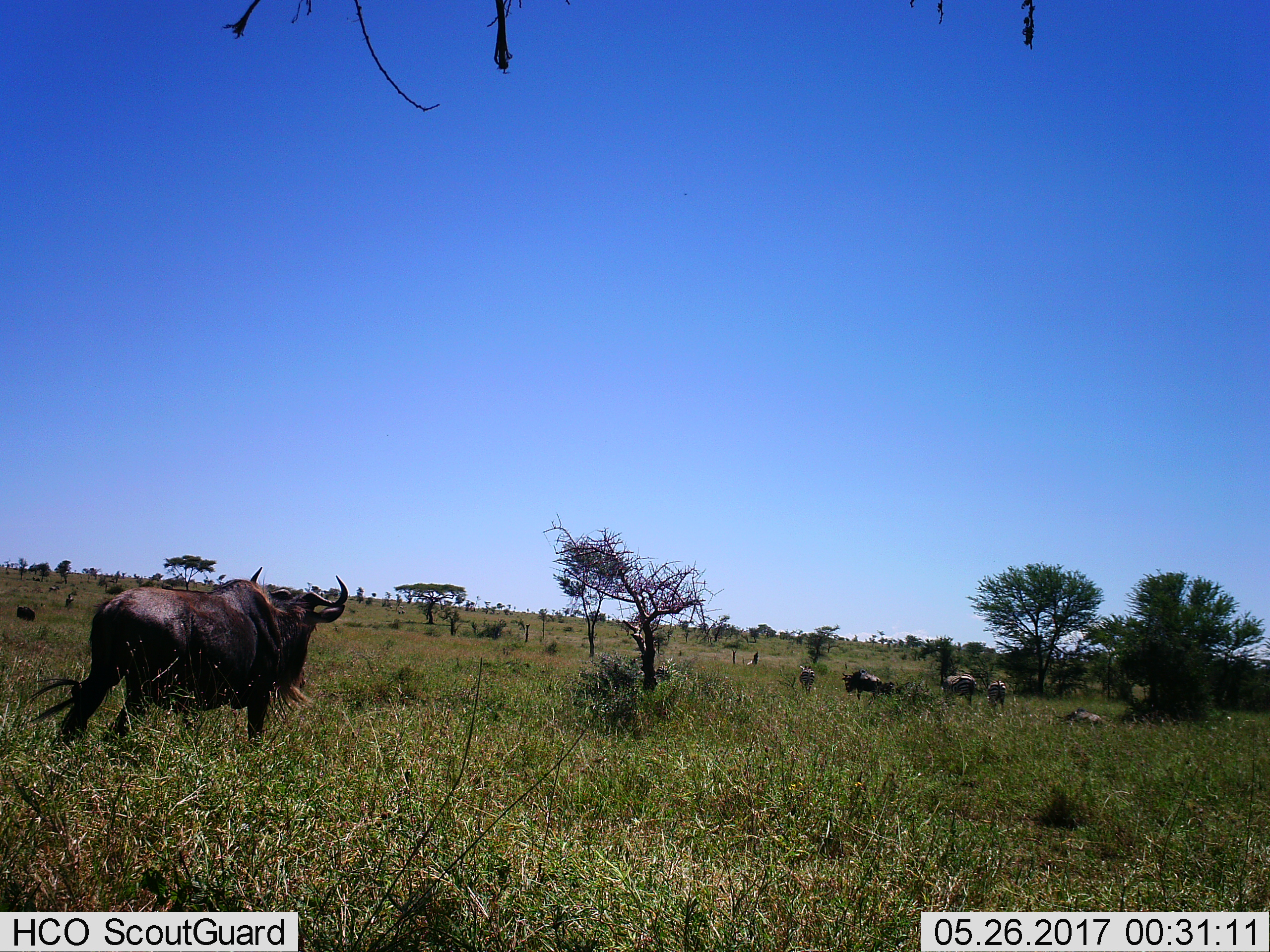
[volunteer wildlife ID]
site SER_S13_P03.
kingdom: Animalia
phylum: Chordata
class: Mammalia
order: Artiodactyla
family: Bovidae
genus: Connochaetes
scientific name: Connochaetes taurinus taurinus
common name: blue wildebeest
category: wildebeestblue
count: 4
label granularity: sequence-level